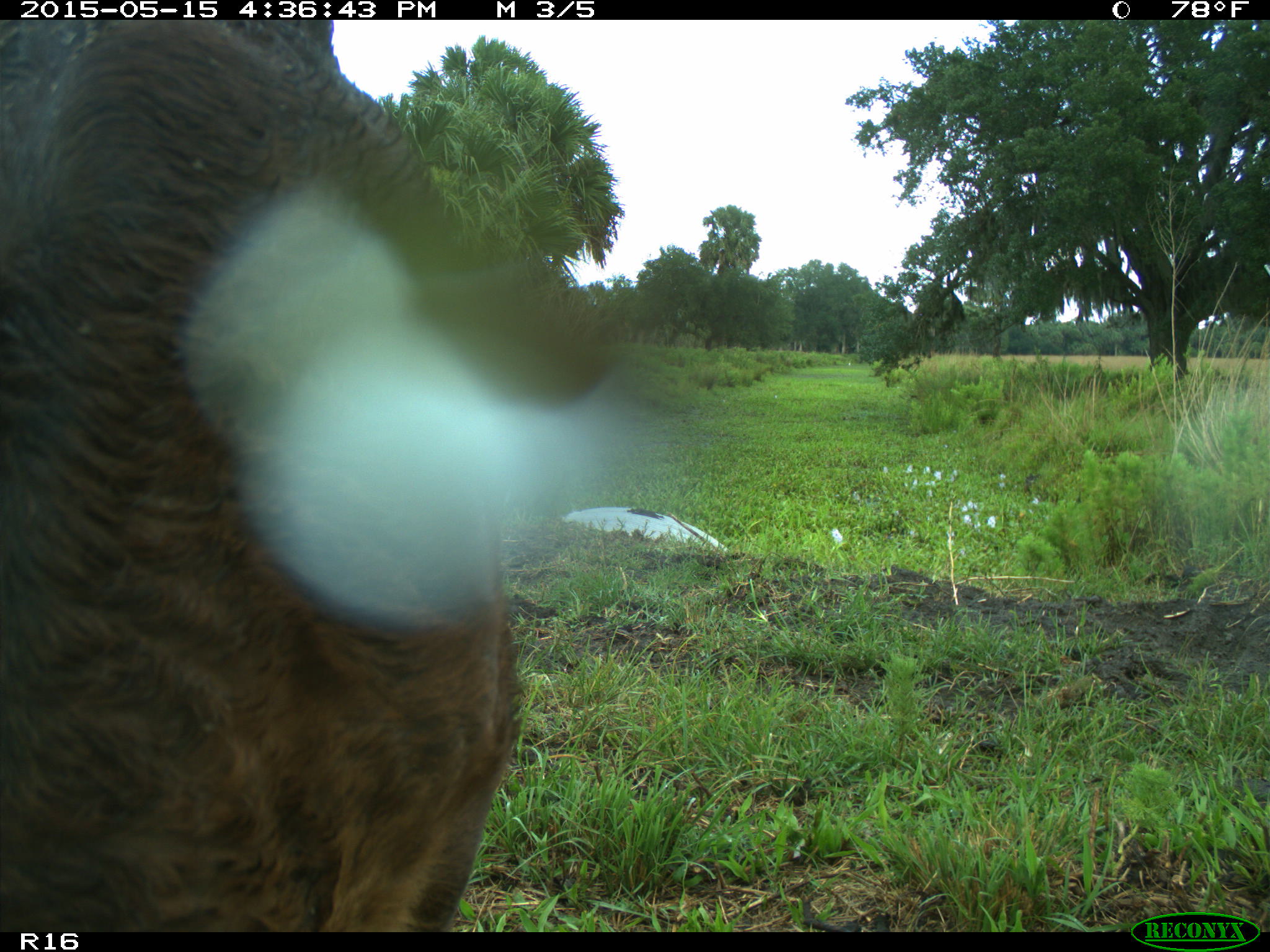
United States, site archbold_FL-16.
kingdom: Animalia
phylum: Chordata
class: Mammalia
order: Artiodactyla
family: Bovidae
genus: Bos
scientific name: Bos taurus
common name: domestic cow